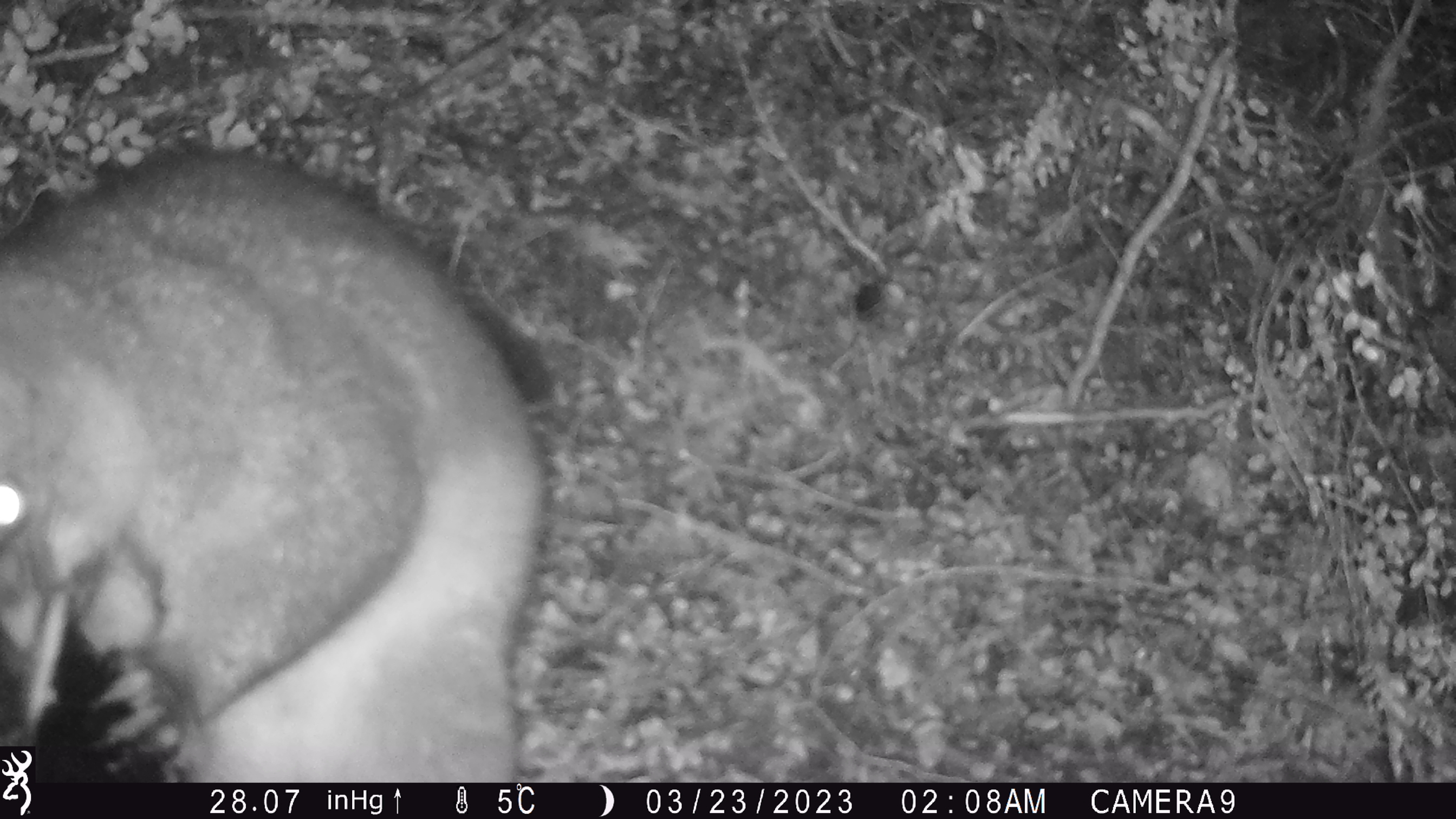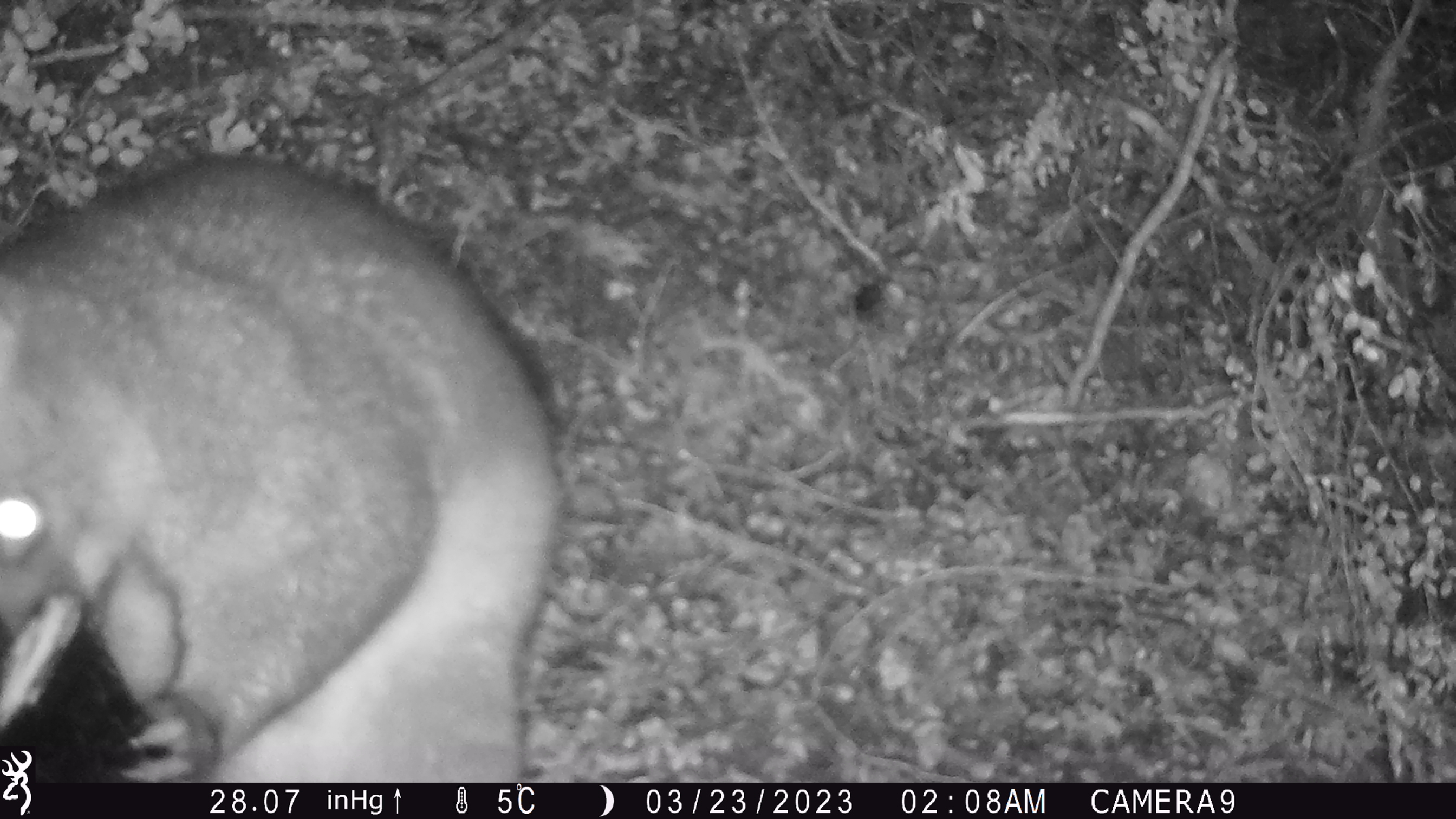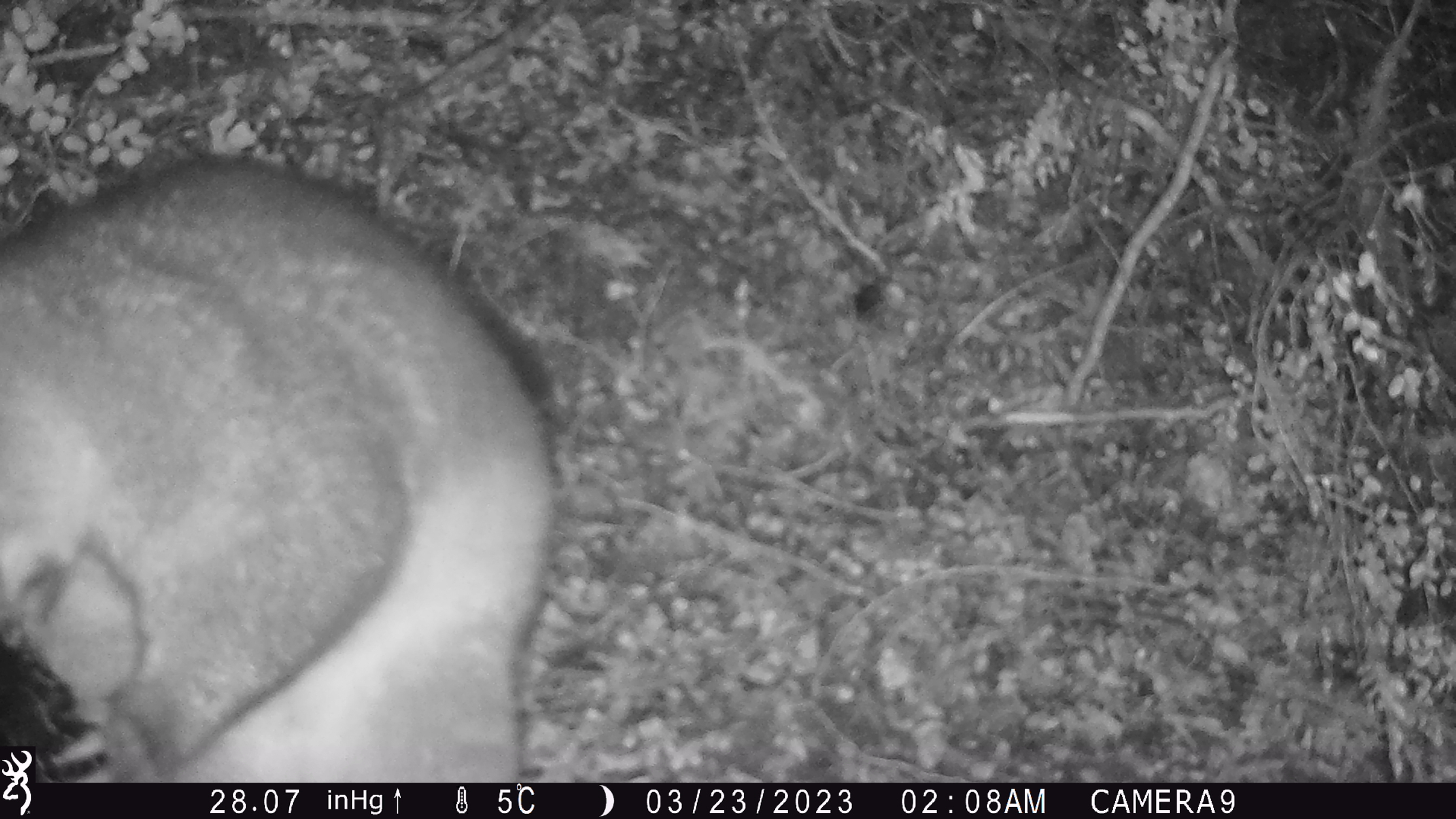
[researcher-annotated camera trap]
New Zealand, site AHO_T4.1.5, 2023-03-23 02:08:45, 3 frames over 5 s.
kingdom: Animalia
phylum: Chordata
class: Mammalia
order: Carnivora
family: Mustelidae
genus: Mustela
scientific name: Mustela erminea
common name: stoat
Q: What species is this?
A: Stoat (Mustela erminea).